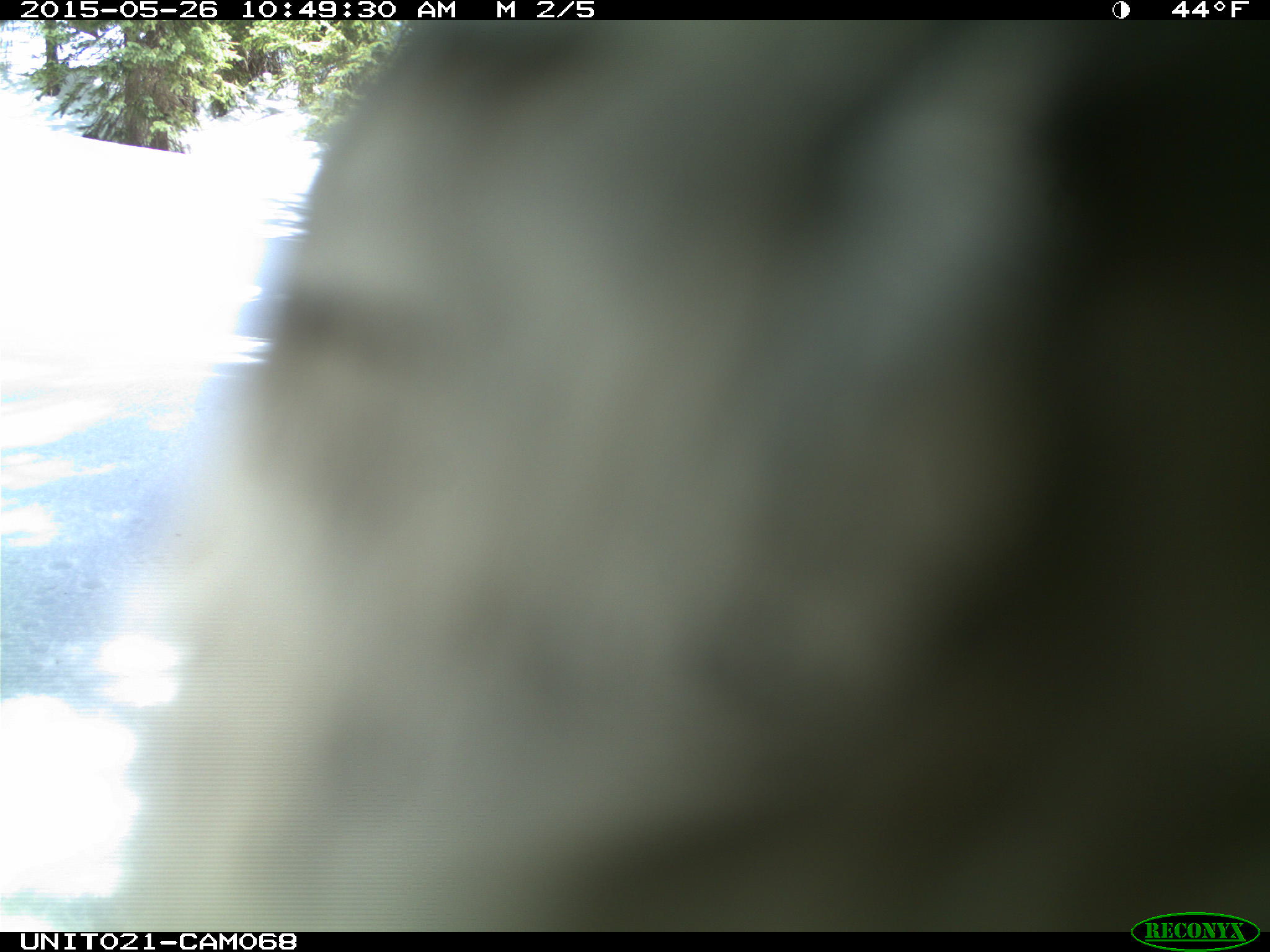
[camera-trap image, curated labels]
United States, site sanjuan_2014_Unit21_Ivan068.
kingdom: Animalia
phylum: Chordata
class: Aves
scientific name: Aves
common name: birds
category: unidentified bird